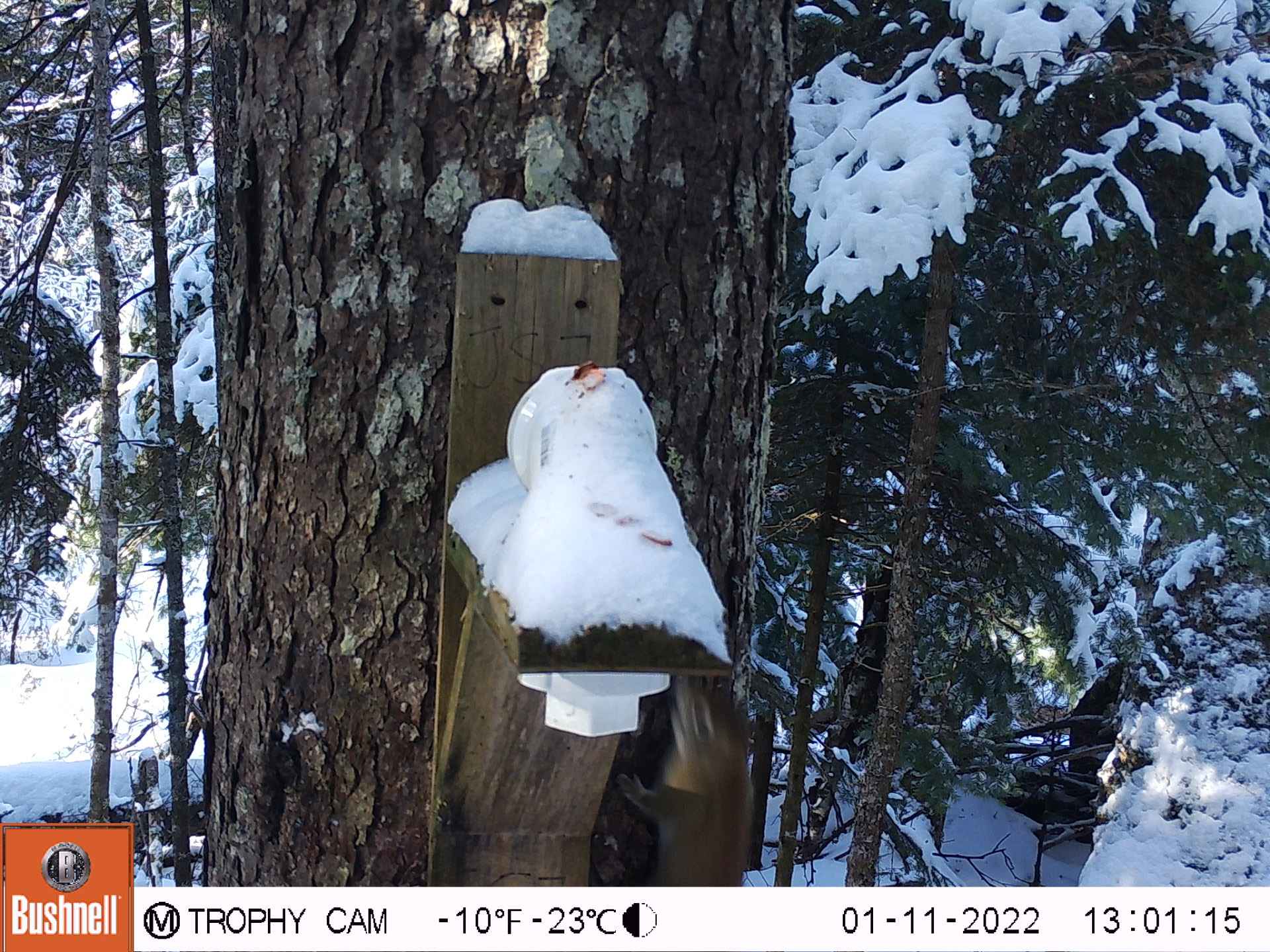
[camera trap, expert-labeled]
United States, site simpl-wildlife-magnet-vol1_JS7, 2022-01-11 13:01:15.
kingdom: Animalia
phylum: Chordata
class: Mammalia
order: Rodentia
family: Sciuridae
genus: Tamiasciurus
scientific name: Tamiasciurus hudsonicus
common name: red squirrel